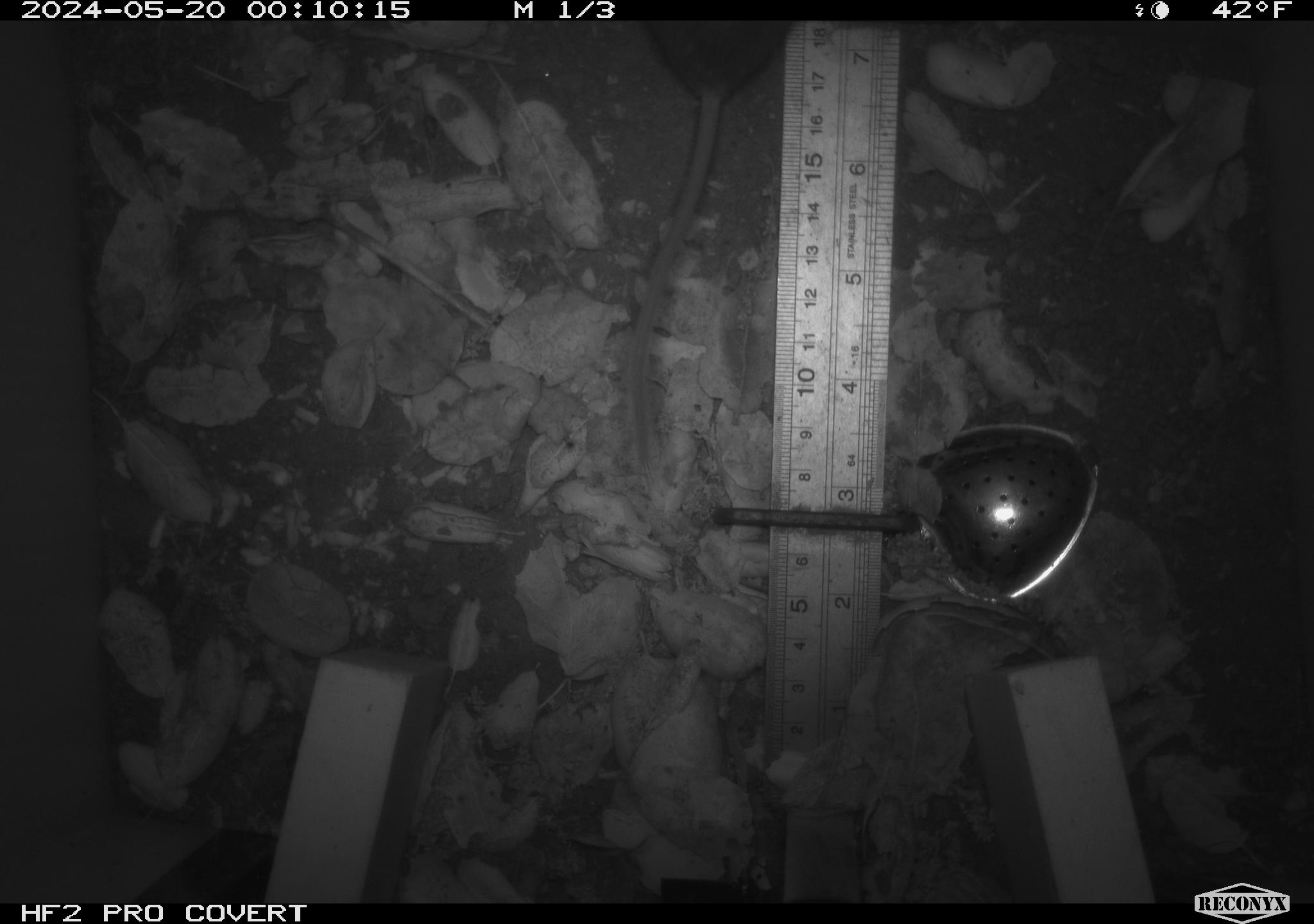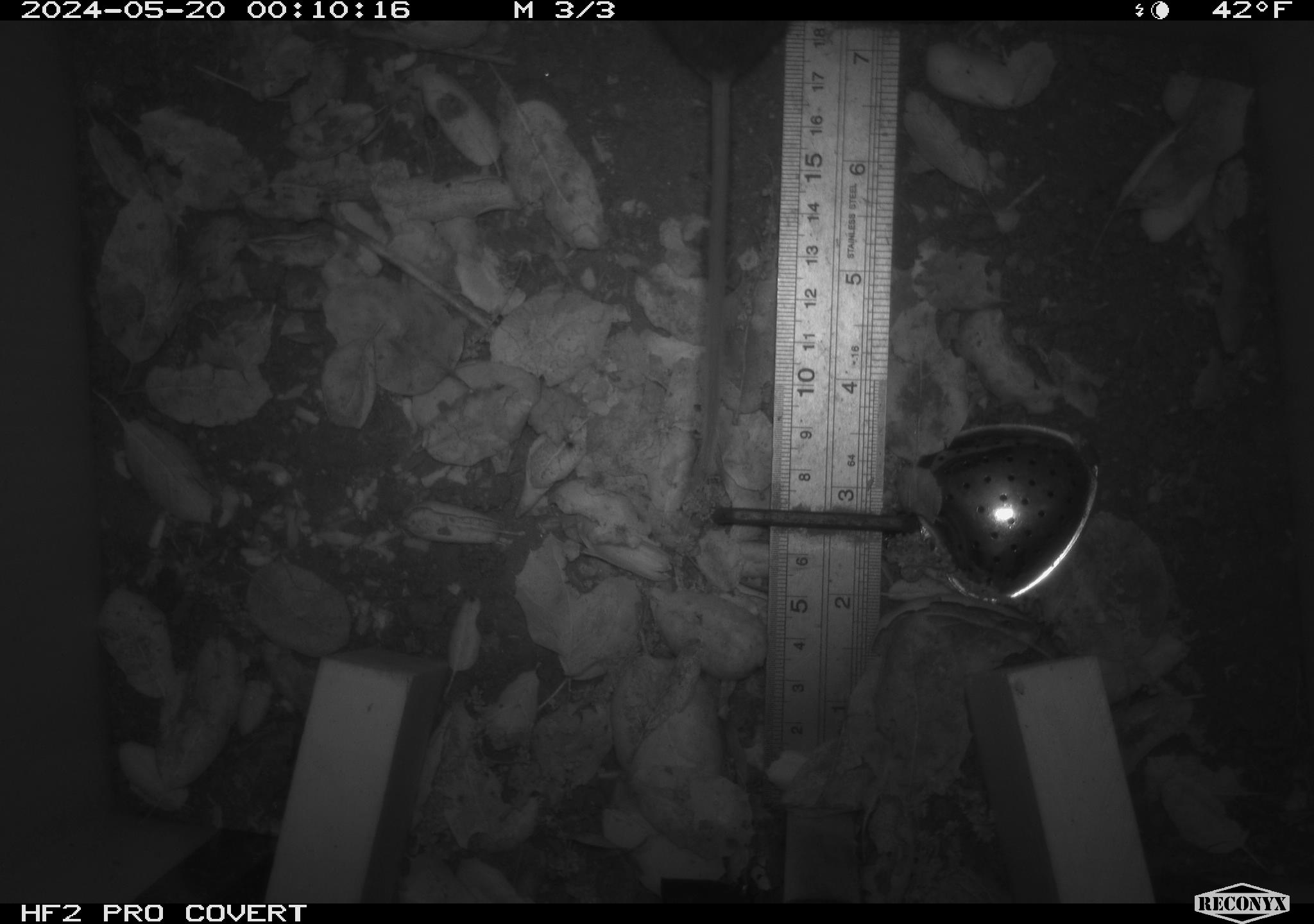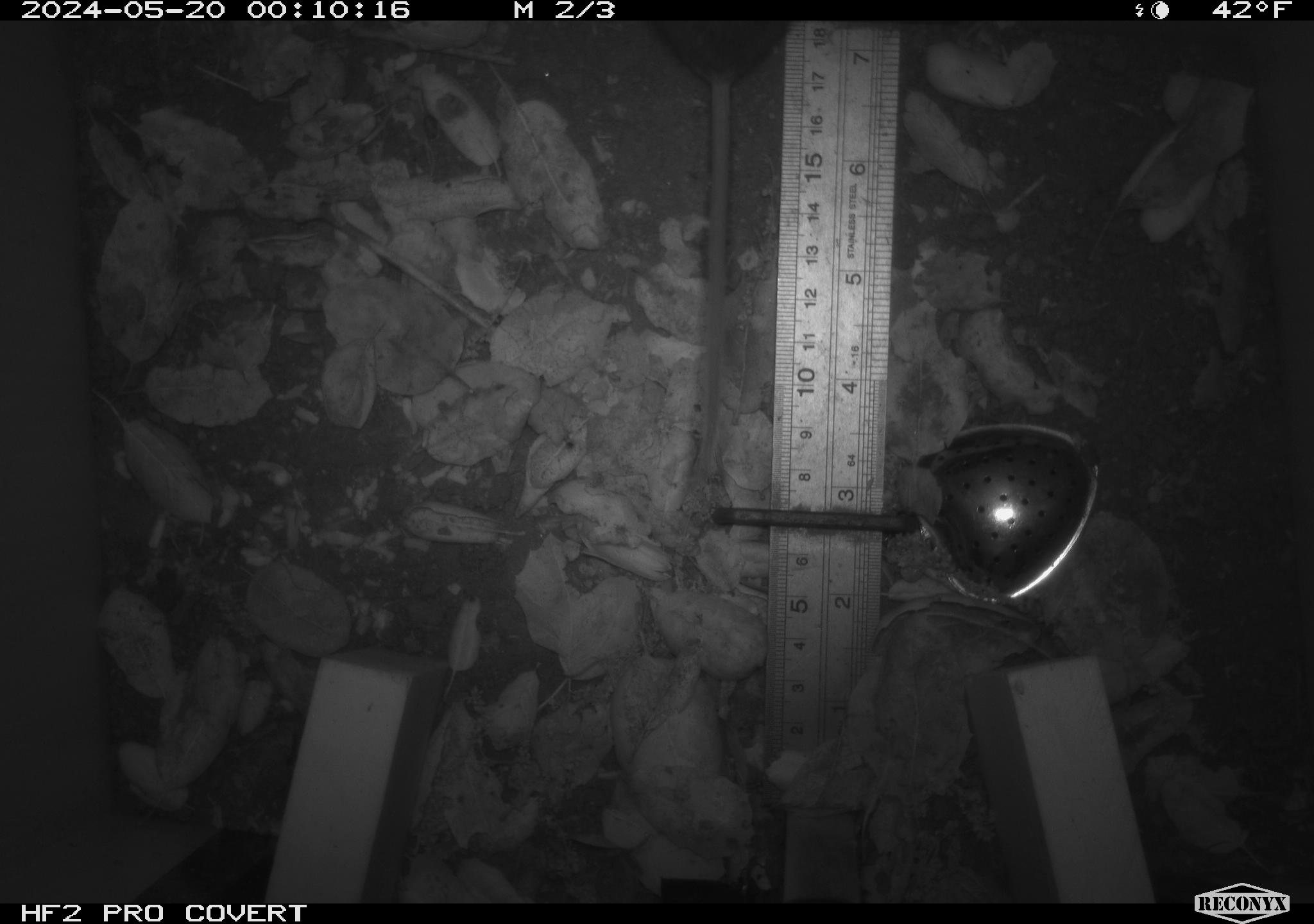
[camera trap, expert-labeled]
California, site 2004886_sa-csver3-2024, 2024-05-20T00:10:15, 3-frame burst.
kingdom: Animalia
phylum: Chordata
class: Mammalia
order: Rodentia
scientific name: Rodentia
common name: rodent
Rodent (Rodentia).